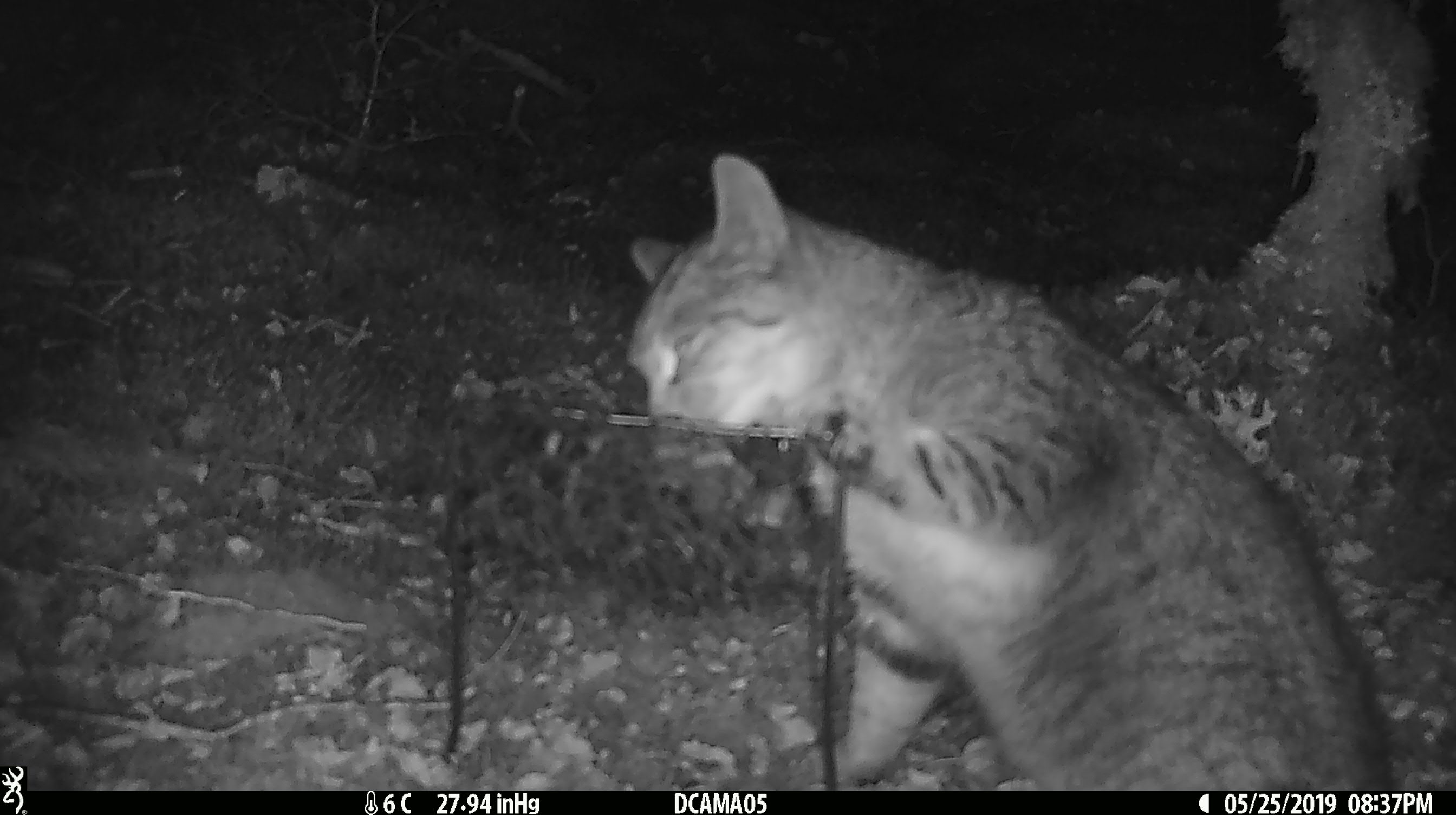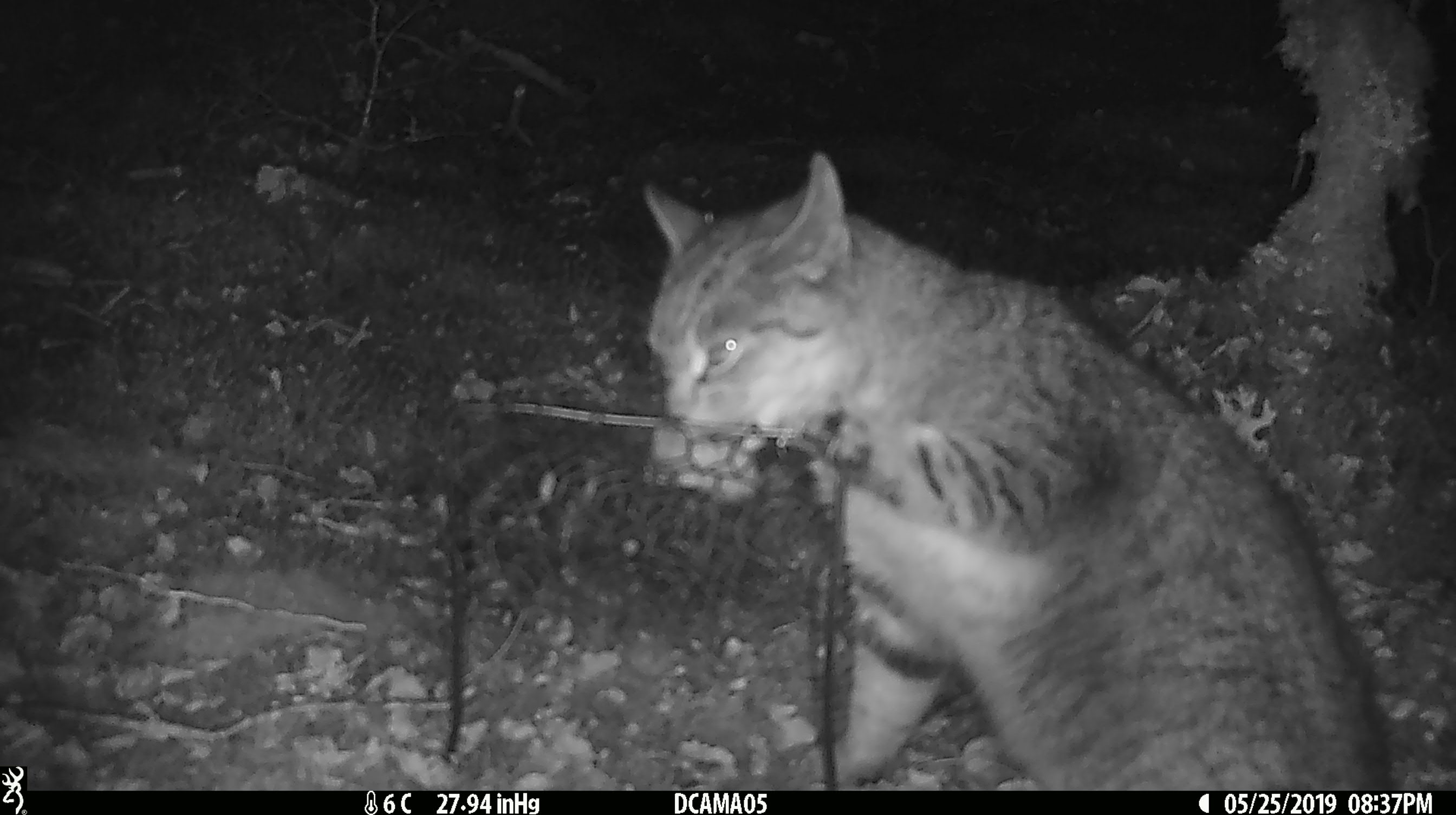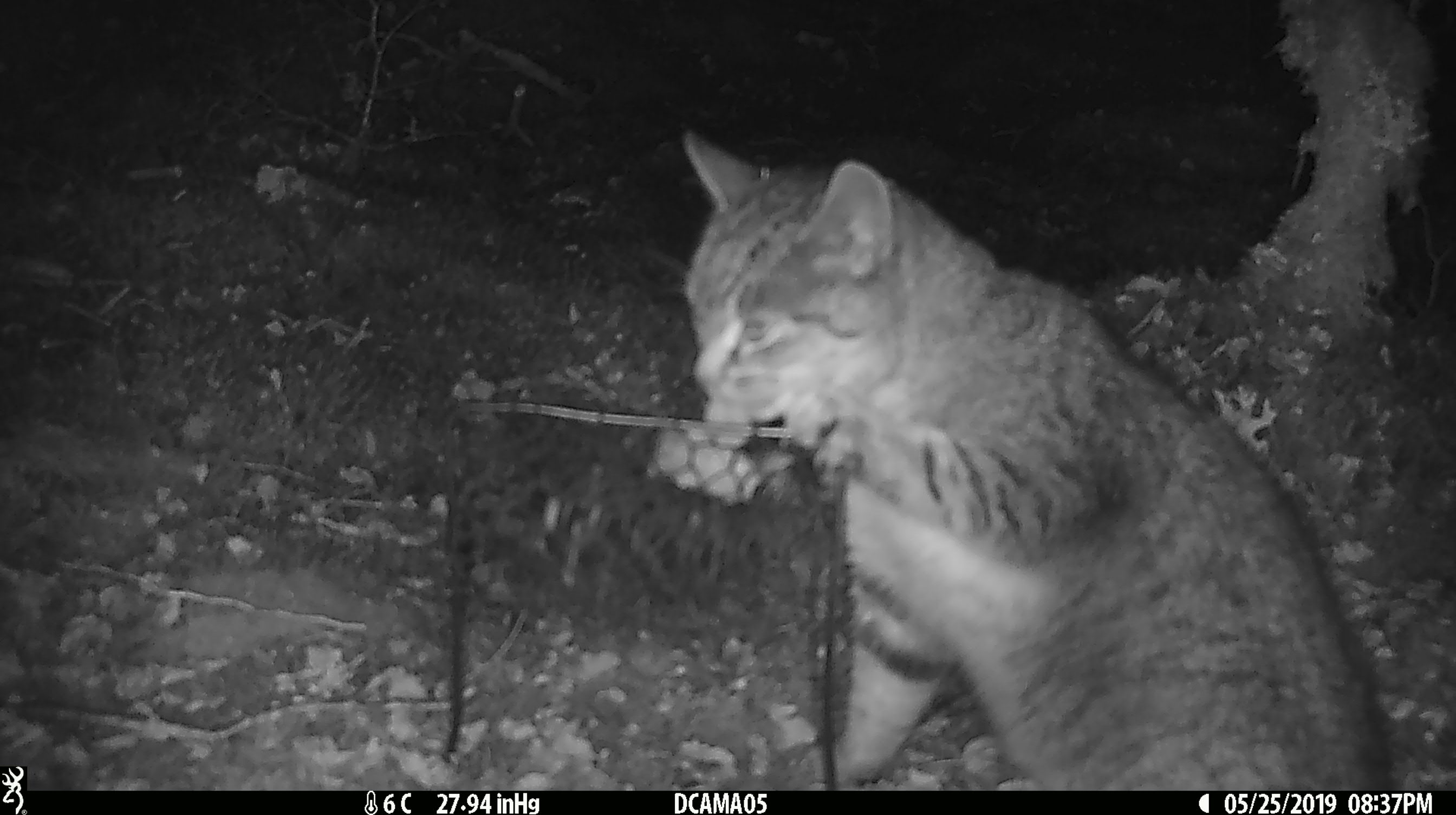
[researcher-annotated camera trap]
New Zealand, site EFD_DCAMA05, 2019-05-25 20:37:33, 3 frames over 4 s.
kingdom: Animalia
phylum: Chordata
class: Mammalia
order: Carnivora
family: Felidae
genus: Felis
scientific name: Felis catus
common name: domestic cat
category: cat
Cat (domestic cat) (Felis catus).